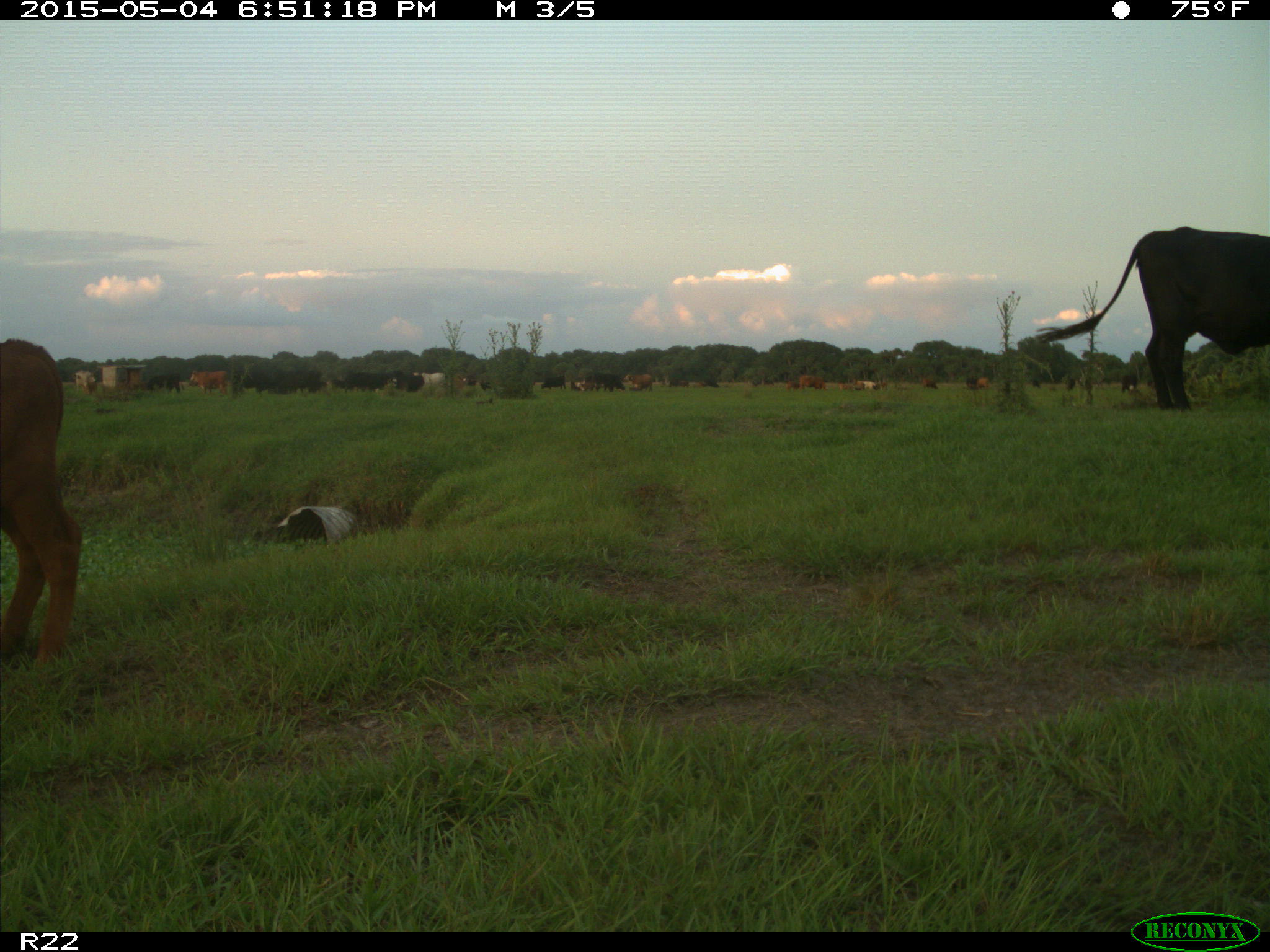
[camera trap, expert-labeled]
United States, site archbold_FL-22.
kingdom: Animalia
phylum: Chordata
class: Mammalia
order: Artiodactyla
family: Bovidae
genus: Bos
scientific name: Bos taurus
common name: domestic cow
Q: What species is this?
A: Bos taurus (domestic cow).